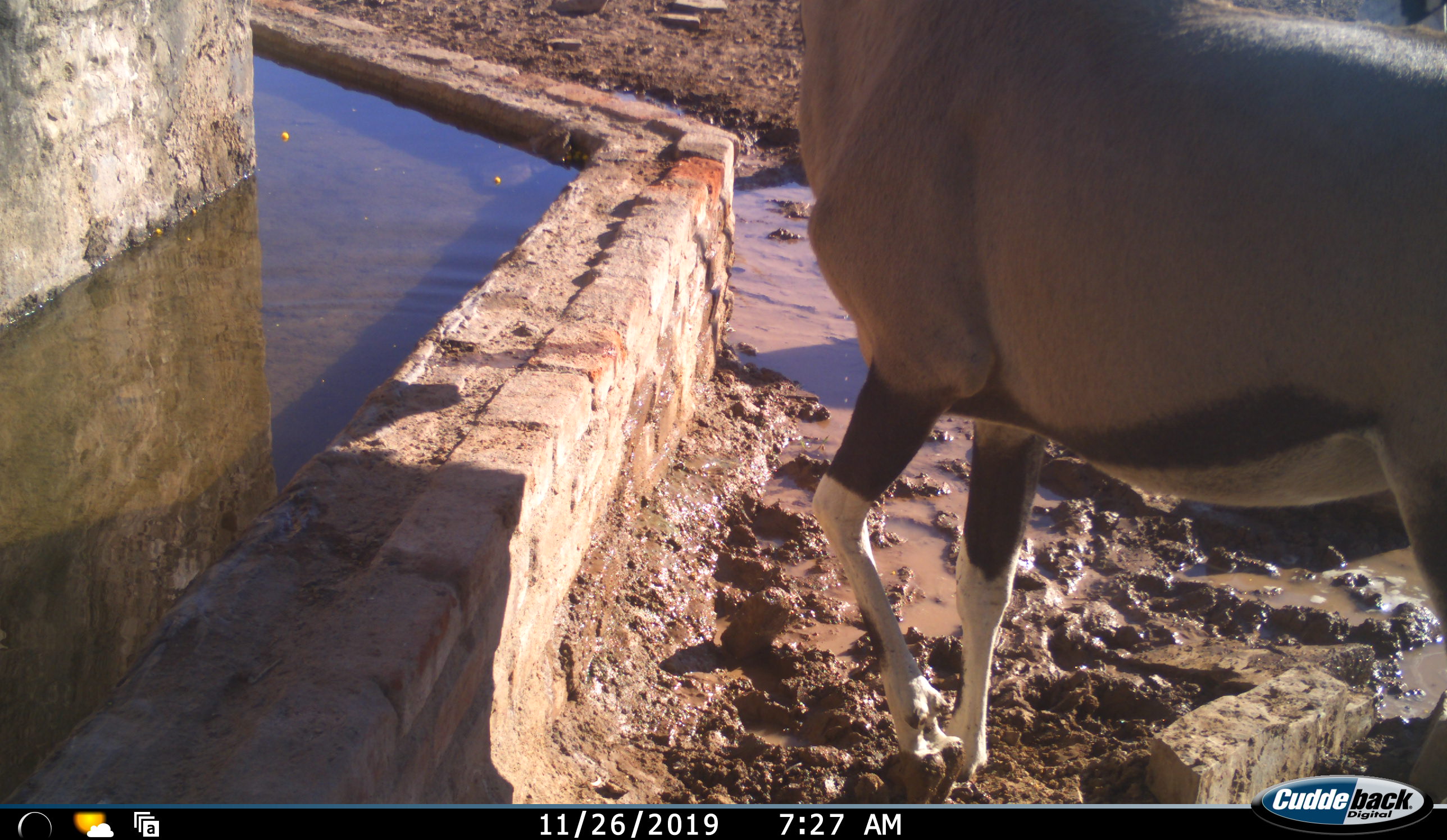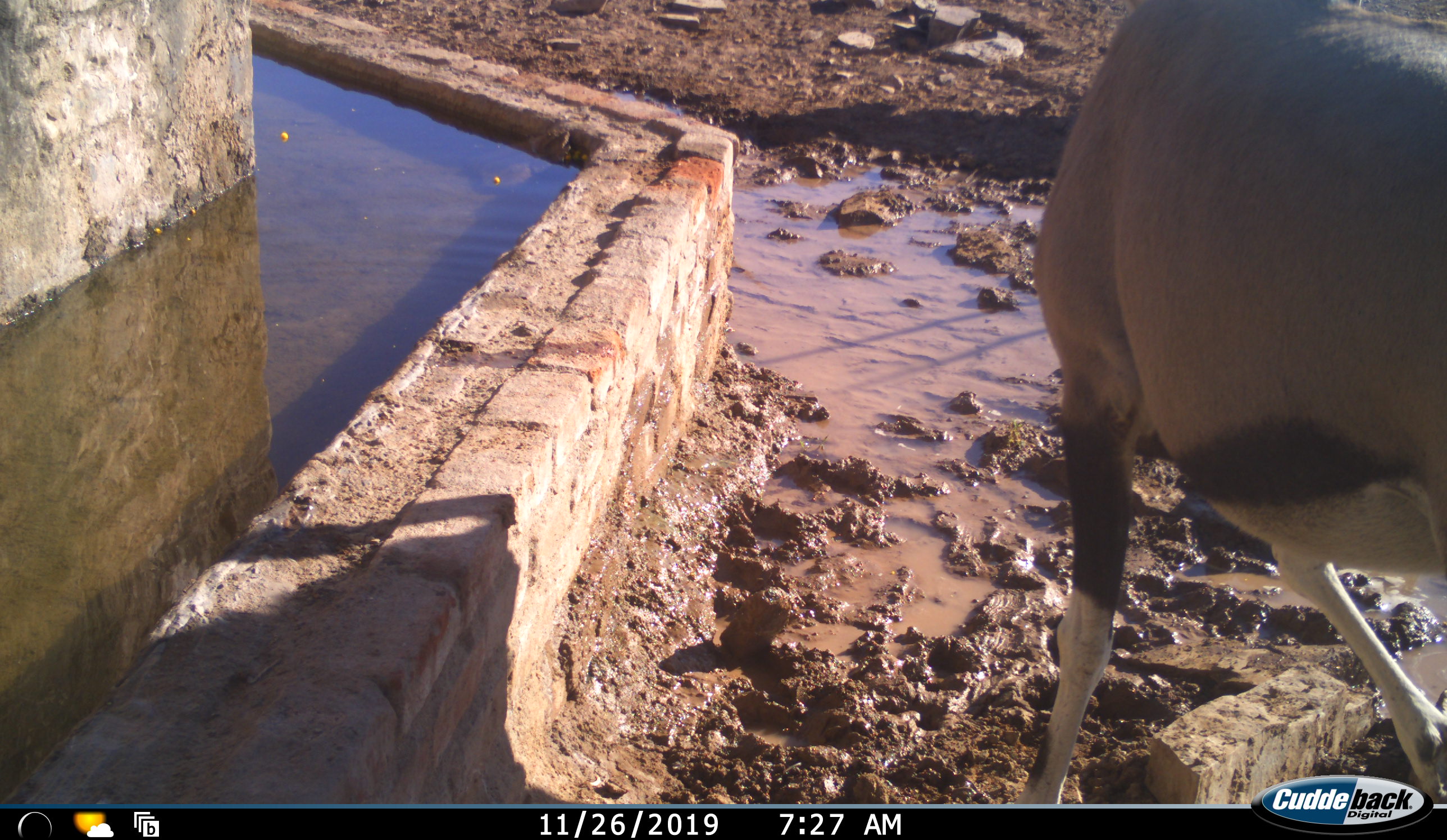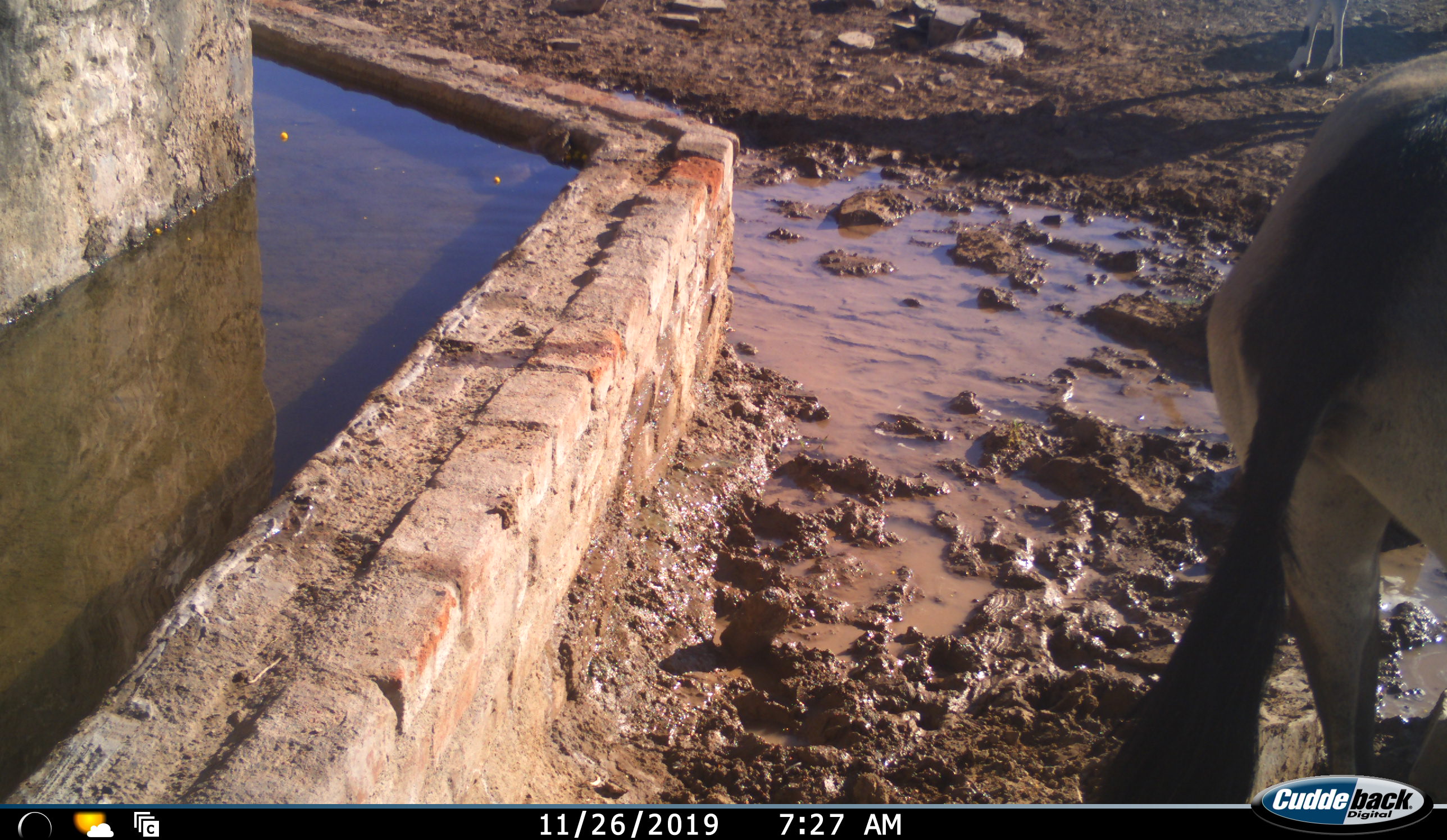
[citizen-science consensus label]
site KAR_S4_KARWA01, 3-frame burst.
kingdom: Animalia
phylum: Chordata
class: Mammalia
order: Artiodactyla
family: Bovidae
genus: Oryx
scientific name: Oryx gazella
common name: gemsbok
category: oryx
Oryx (gemsbok) (Oryx gazella), count 1. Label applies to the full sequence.